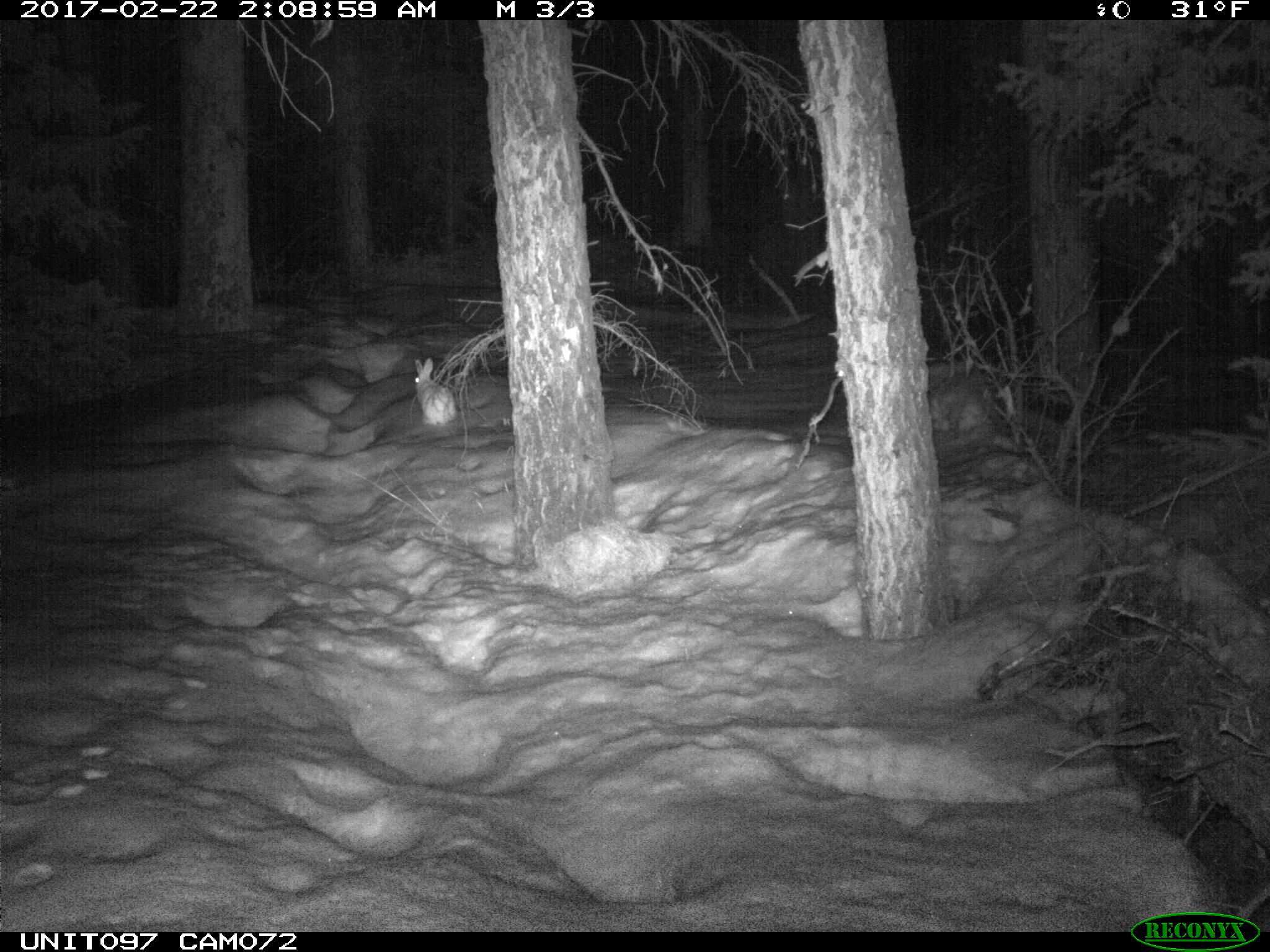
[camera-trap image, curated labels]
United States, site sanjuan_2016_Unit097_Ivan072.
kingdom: Animalia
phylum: Chordata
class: Mammalia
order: Lagomorpha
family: Leporidae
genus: Lepus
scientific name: Lepus americanus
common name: snowshoe hare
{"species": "Lepus americanus (snowshoe hare)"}